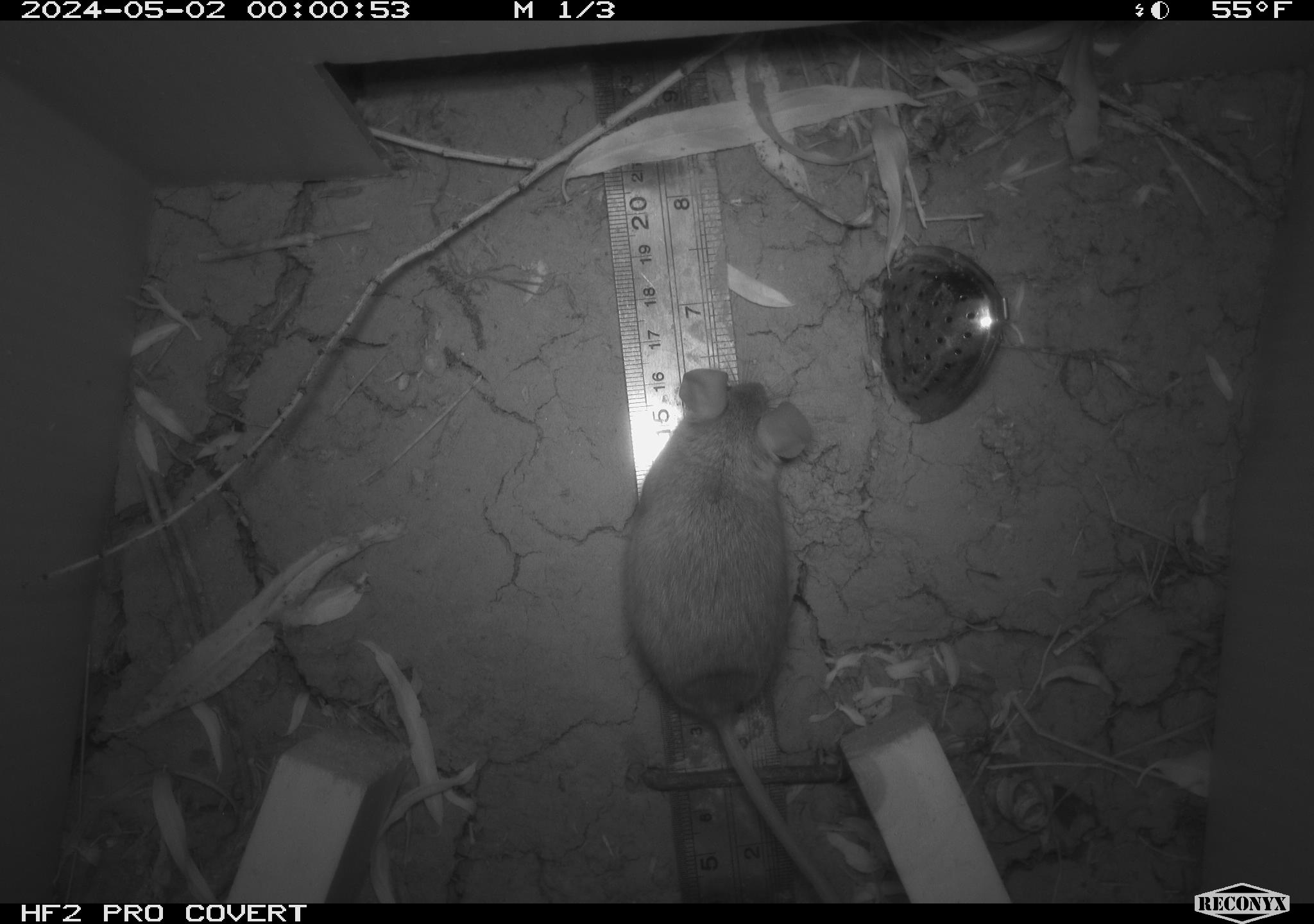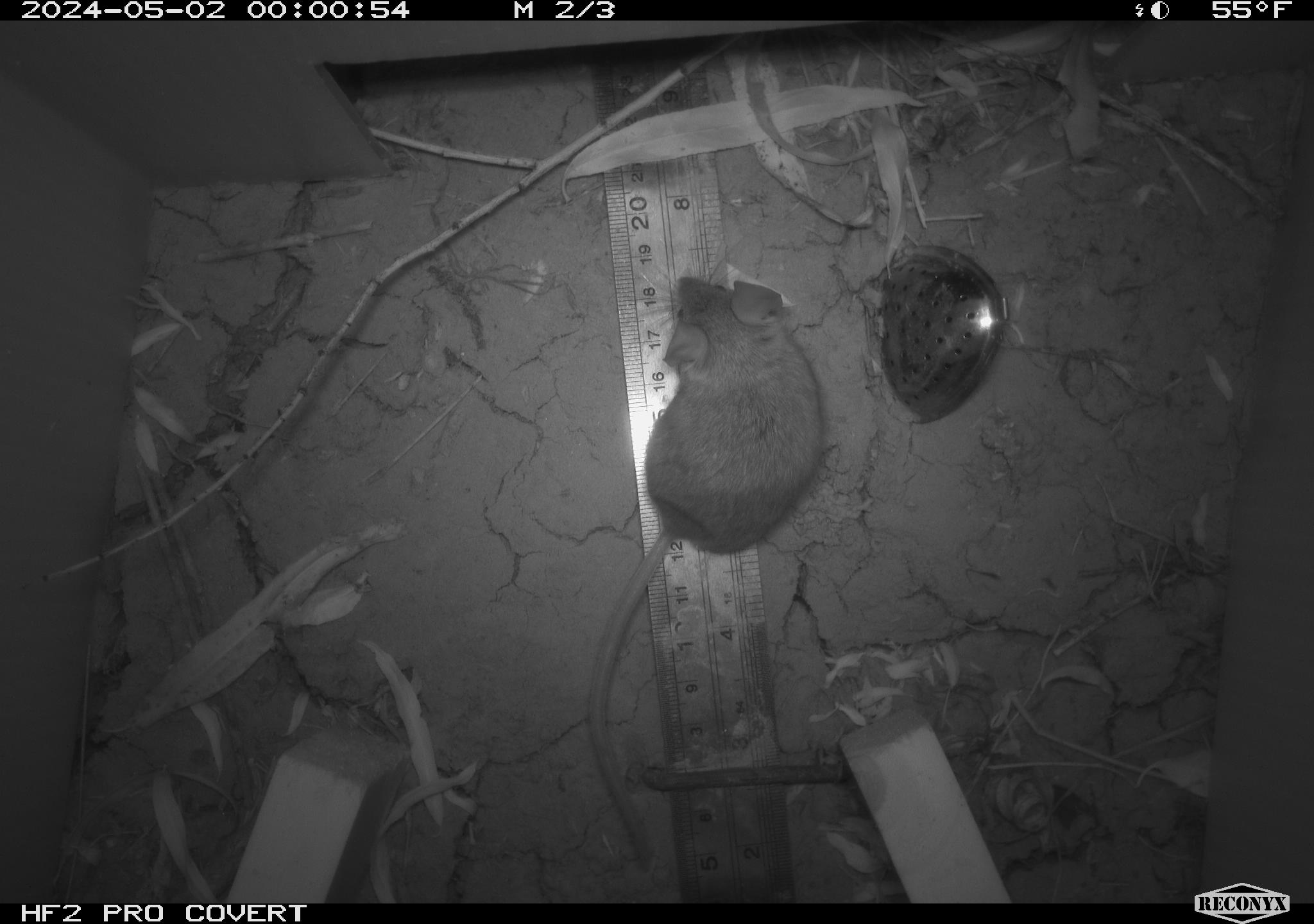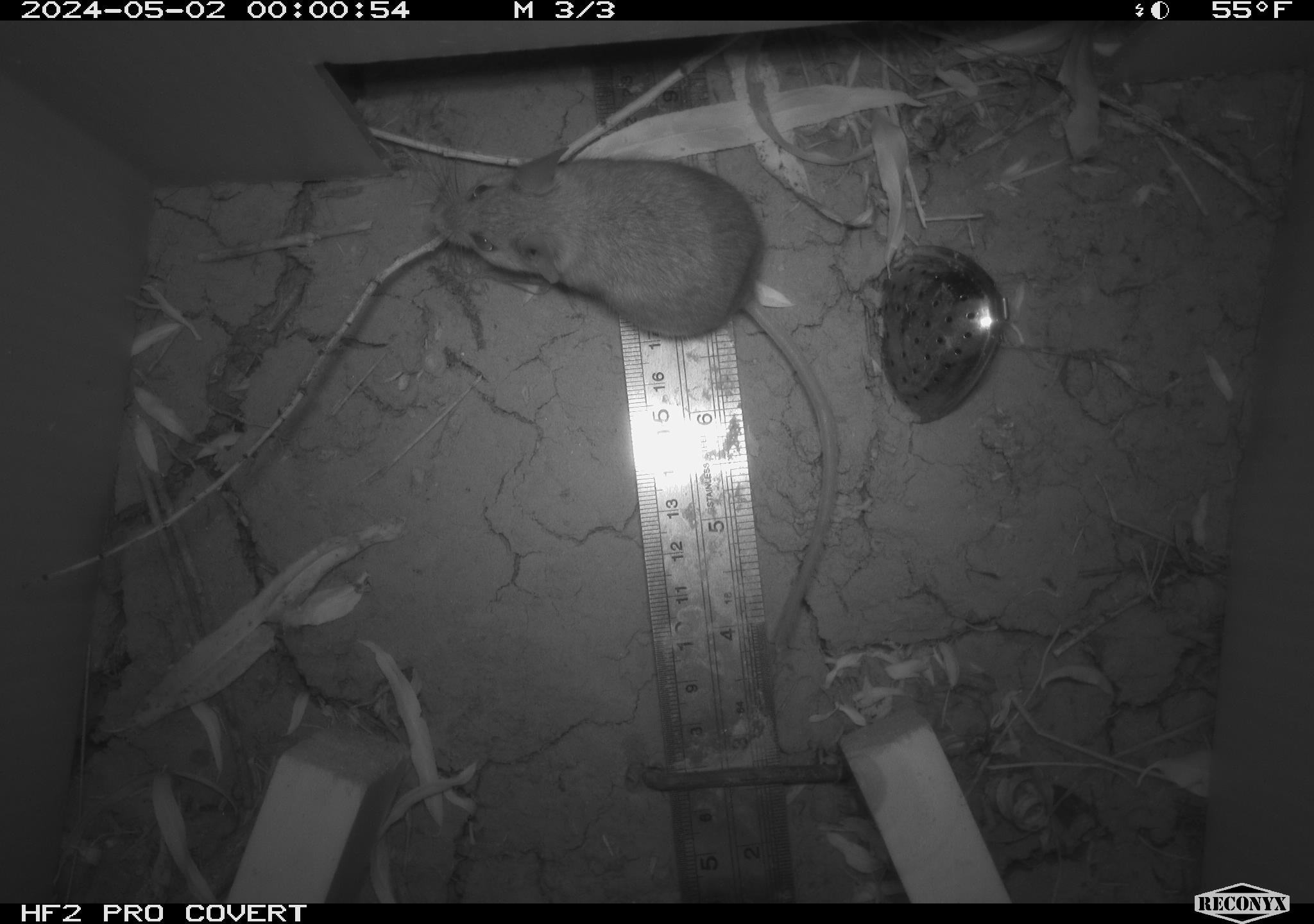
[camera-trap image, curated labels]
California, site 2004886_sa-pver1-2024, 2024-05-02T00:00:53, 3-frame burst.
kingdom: Animalia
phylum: Chordata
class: Mammalia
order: Rodentia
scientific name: Rodentia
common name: mouse species